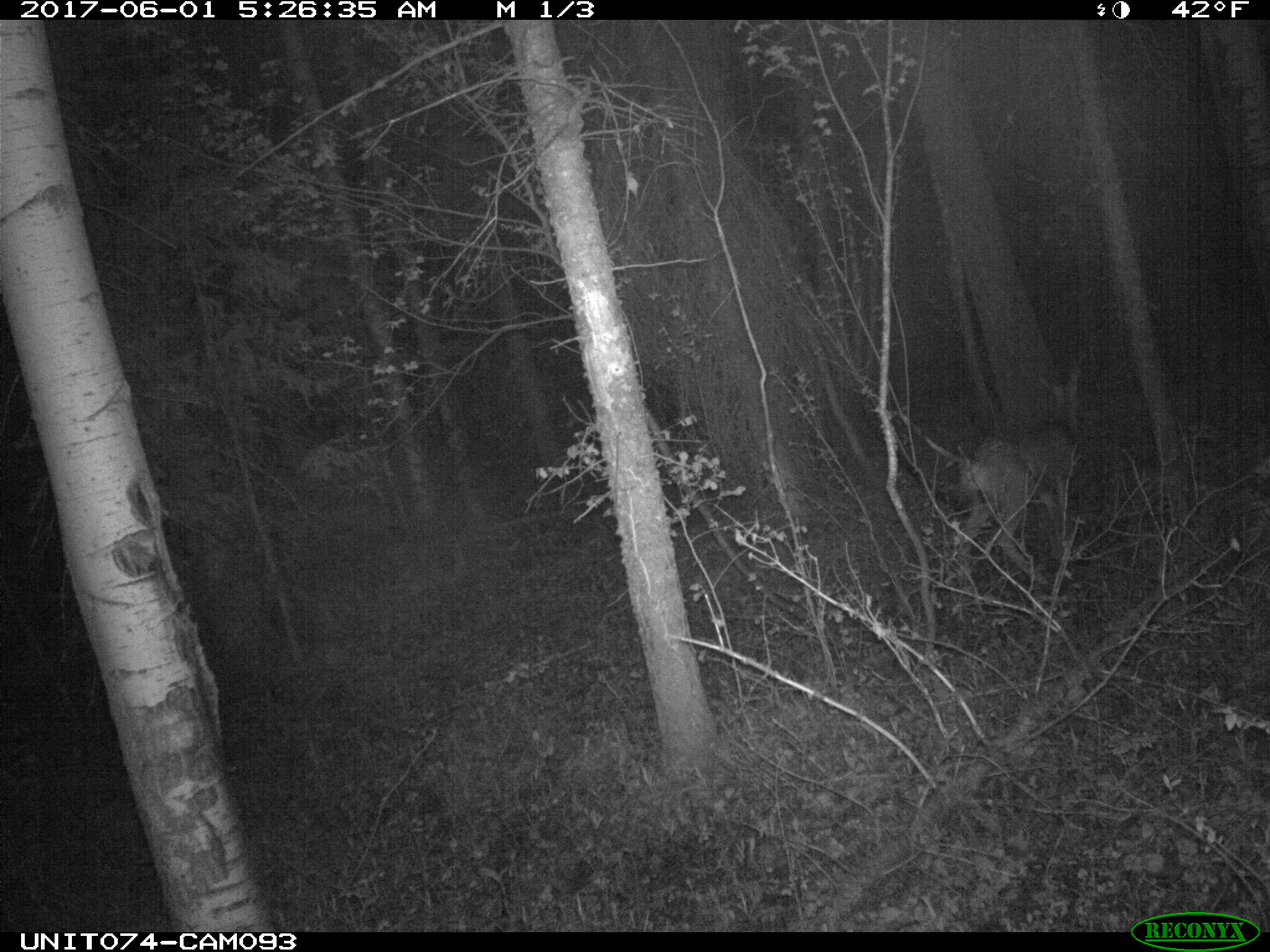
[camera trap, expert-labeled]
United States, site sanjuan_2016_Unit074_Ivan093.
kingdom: Animalia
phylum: Chordata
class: Mammalia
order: Artiodactyla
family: Cervidae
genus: Odocoileus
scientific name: Odocoileus hemionus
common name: mule deer